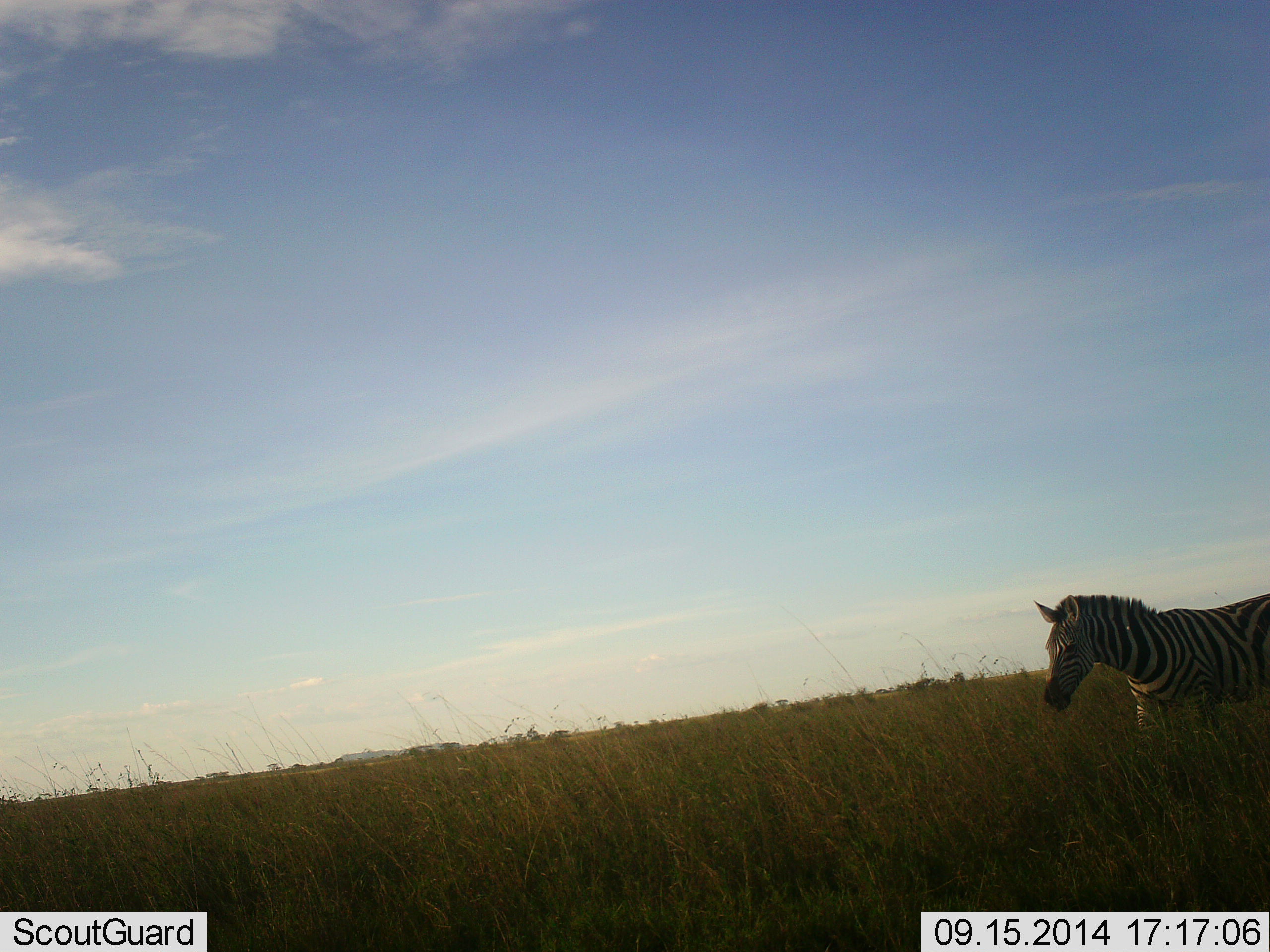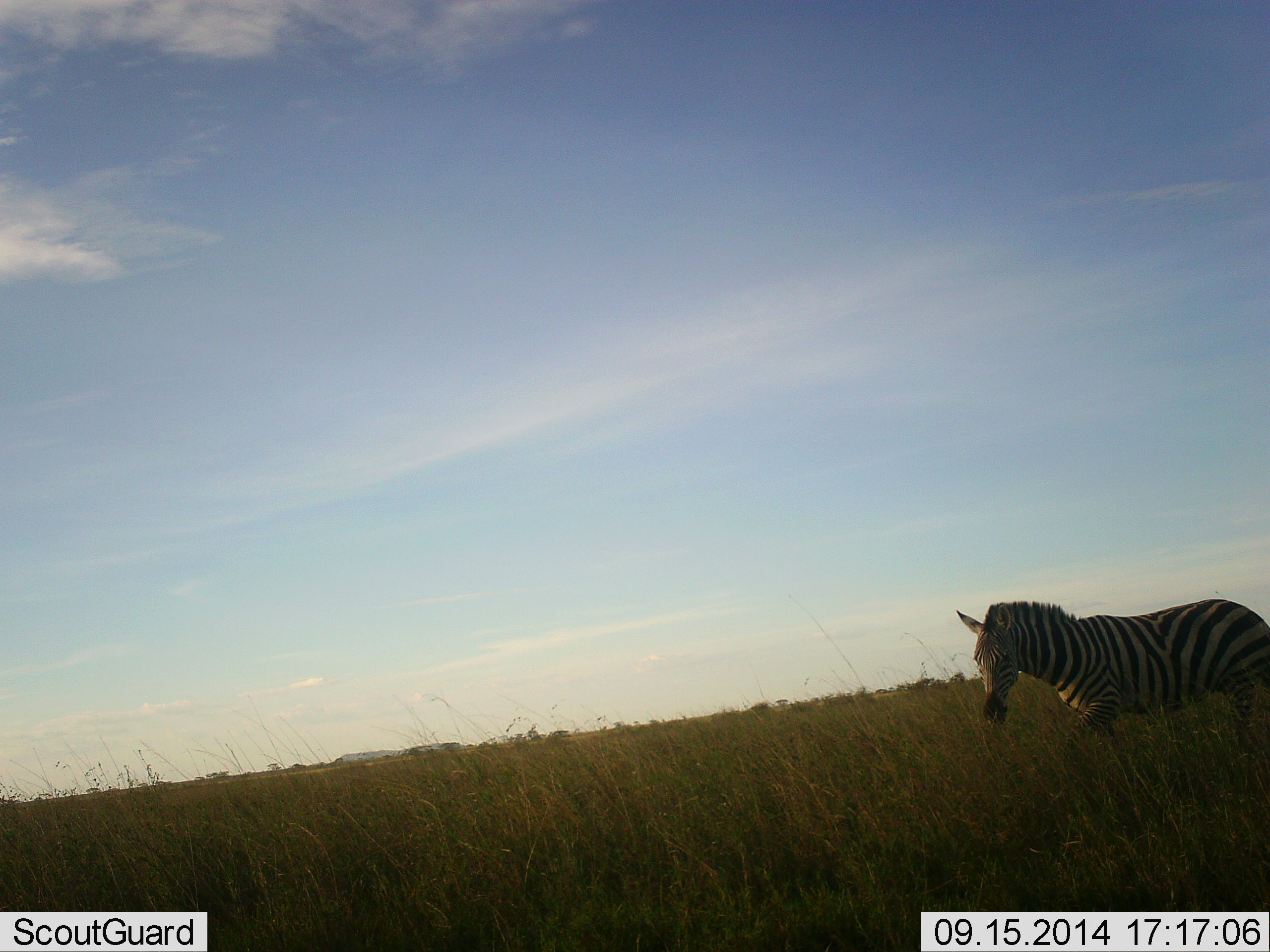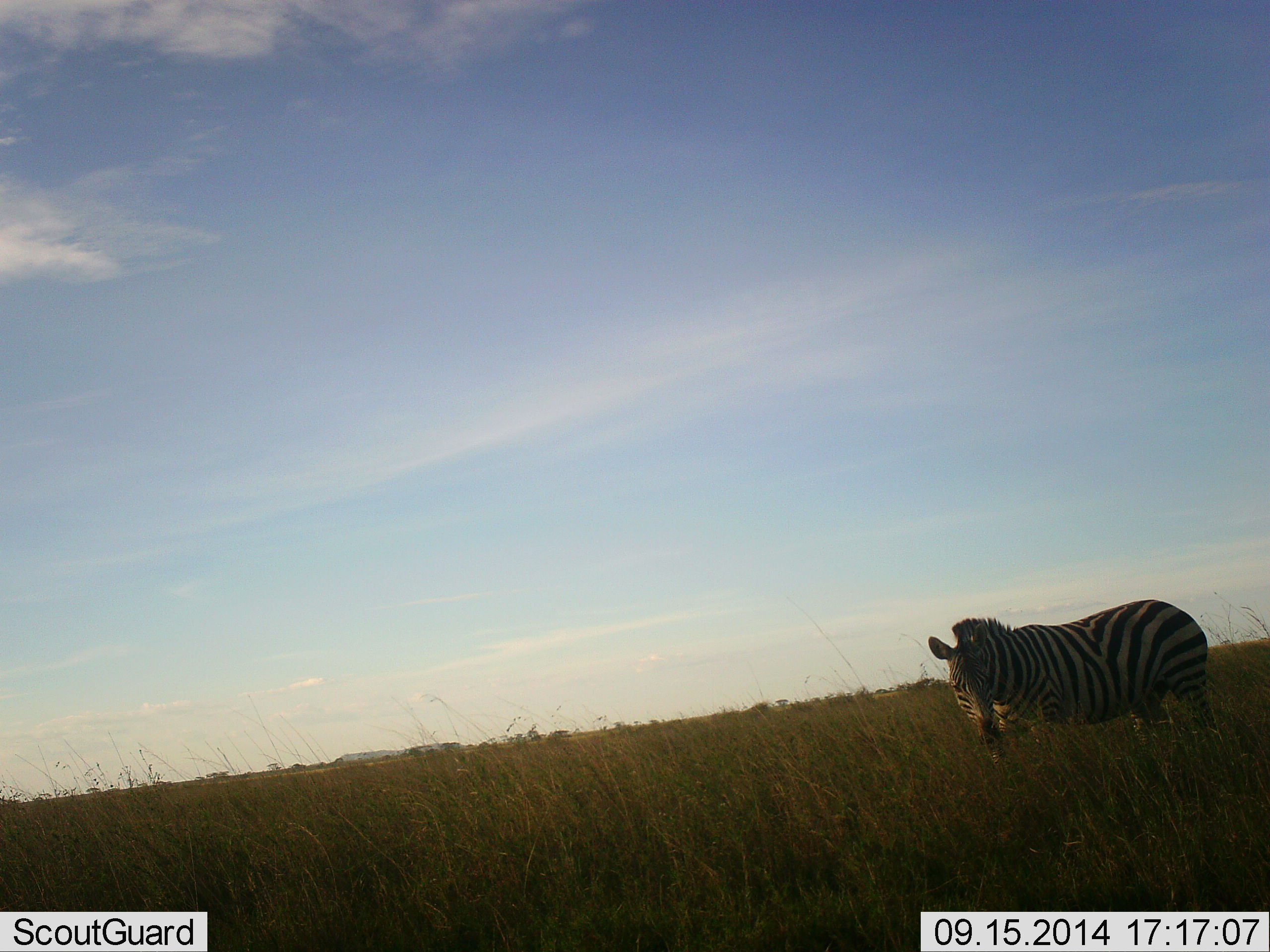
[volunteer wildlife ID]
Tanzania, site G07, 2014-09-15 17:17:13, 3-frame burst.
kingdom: Animalia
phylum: Chordata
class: Mammalia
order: Perissodactyla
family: Equidae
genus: Equus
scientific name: Equus quagga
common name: plains zebra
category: zebra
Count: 1.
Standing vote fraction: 10%.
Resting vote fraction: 0%.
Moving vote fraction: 100%.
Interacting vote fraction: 0%.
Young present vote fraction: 0%.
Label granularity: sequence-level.